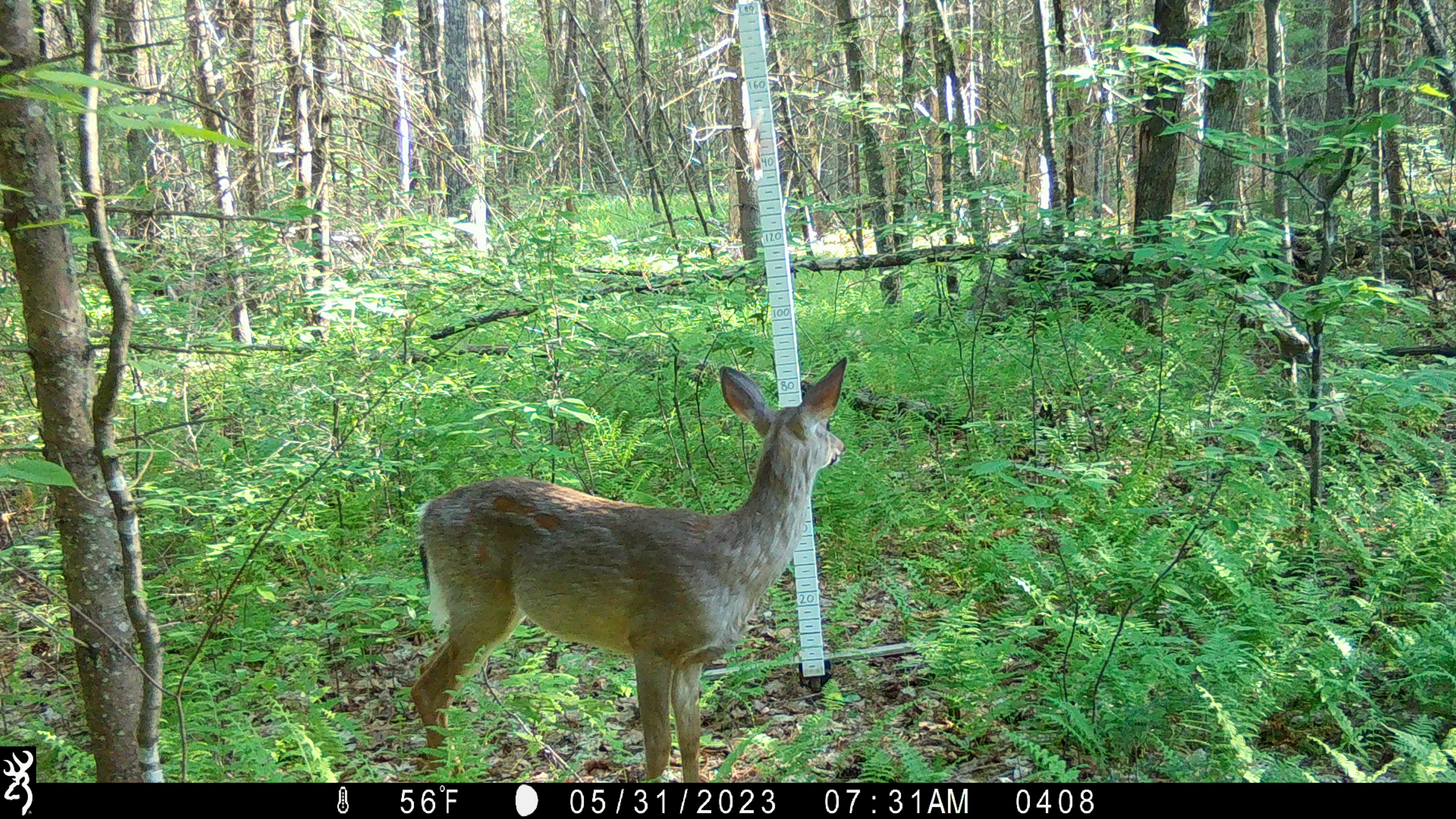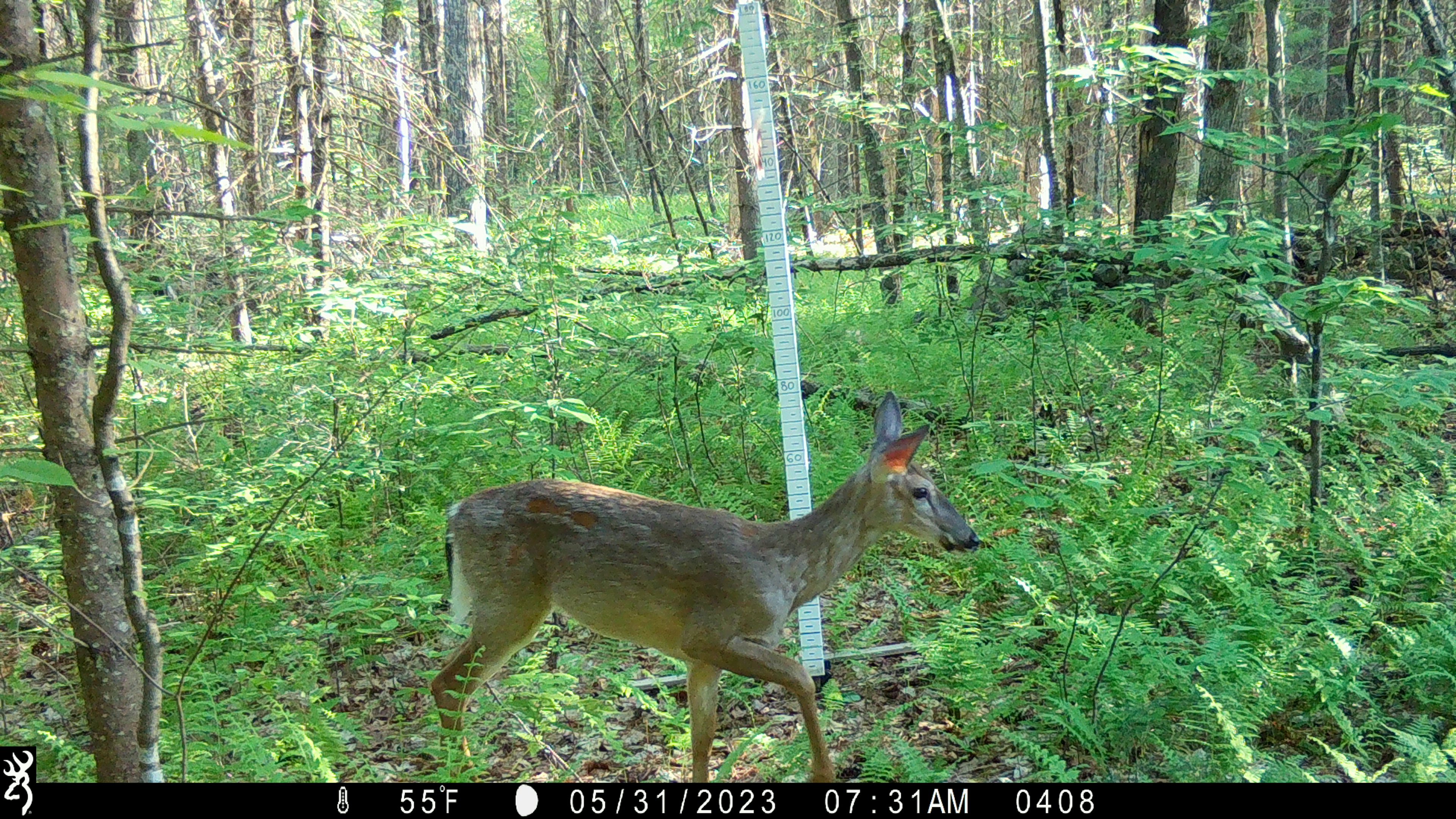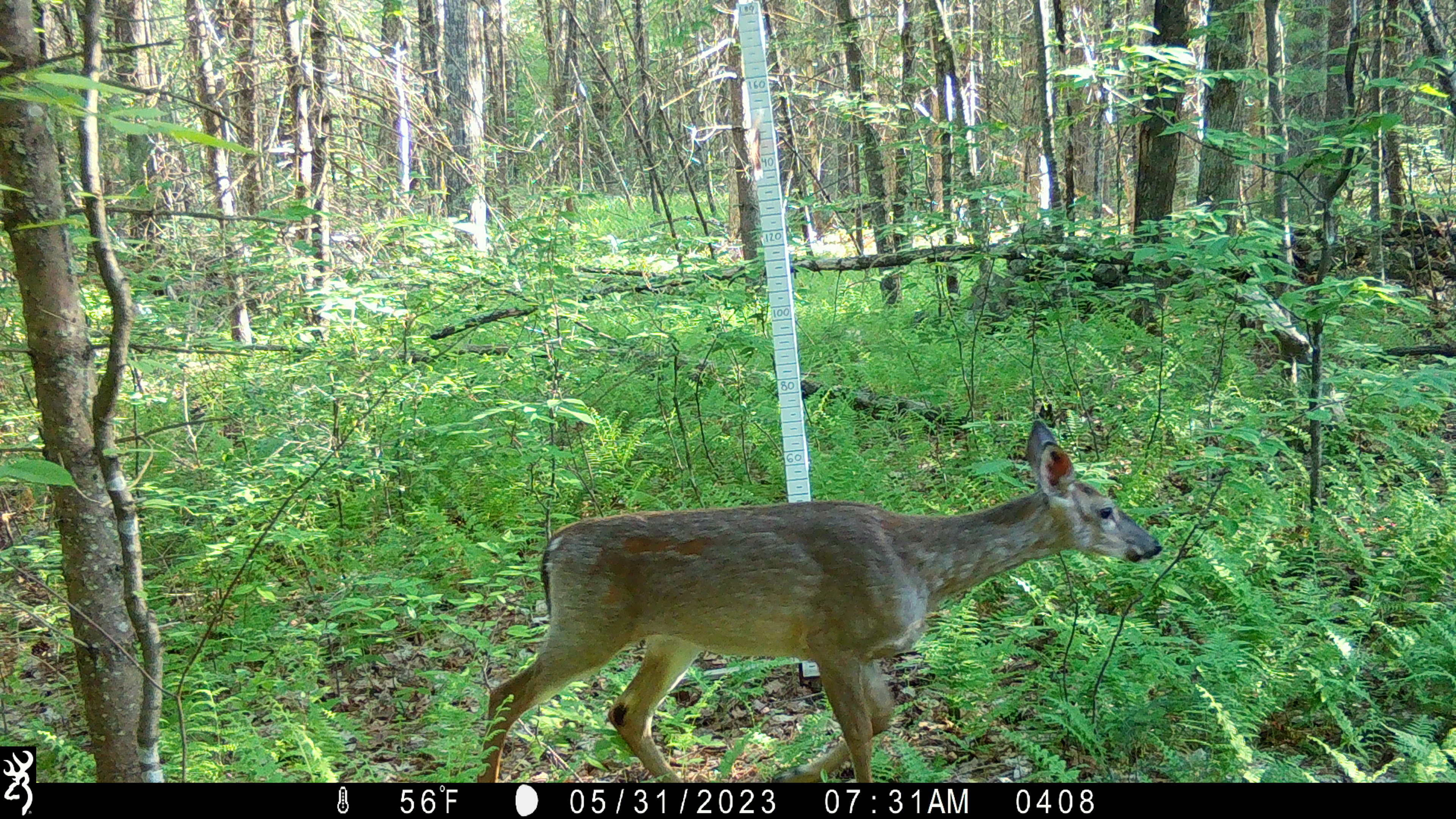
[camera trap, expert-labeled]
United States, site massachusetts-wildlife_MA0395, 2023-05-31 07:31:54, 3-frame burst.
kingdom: Animalia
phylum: Chordata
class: Mammalia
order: Artiodactyla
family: Cervidae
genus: Odocoileus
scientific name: Odocoileus virginianus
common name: white-tailed deer